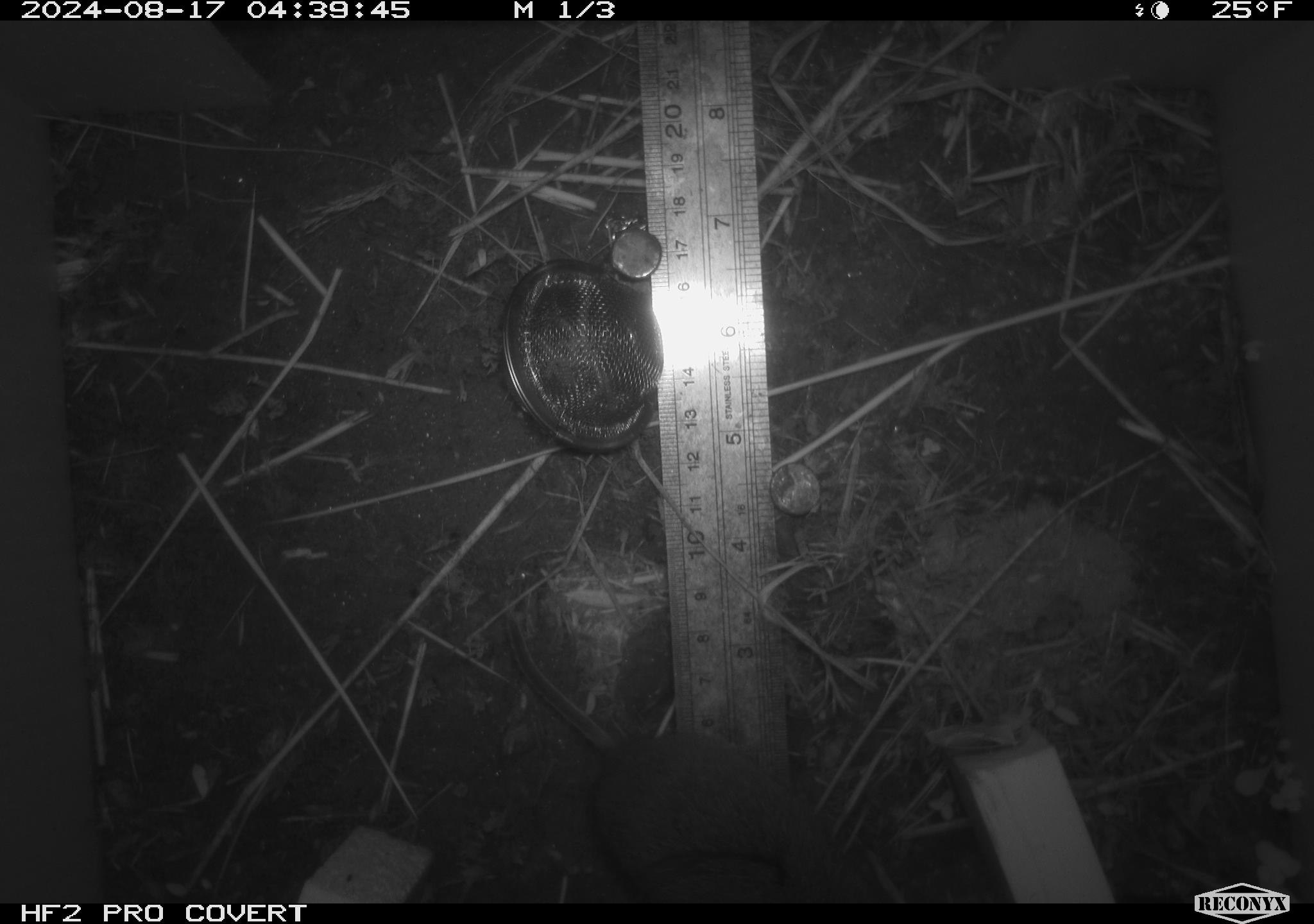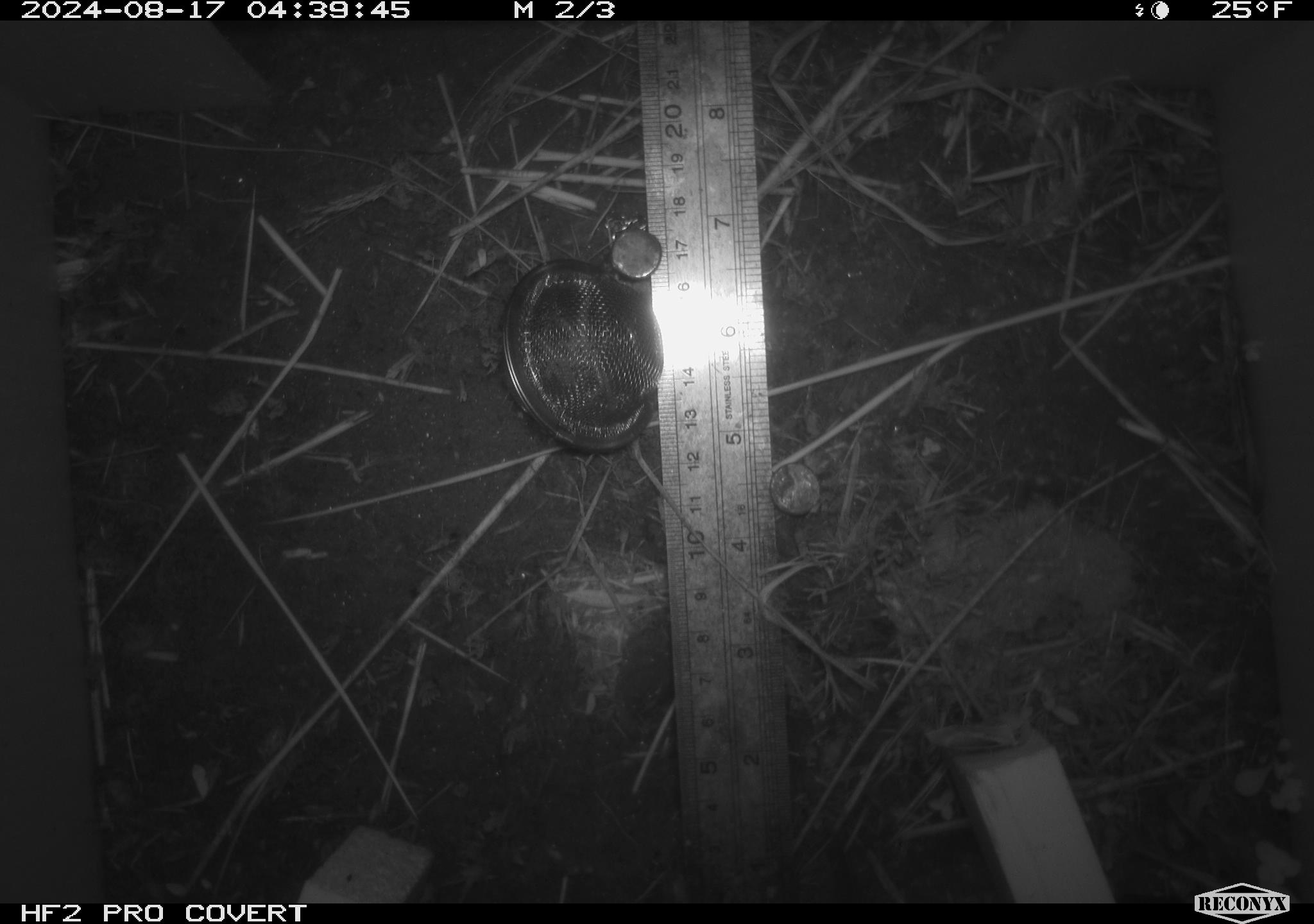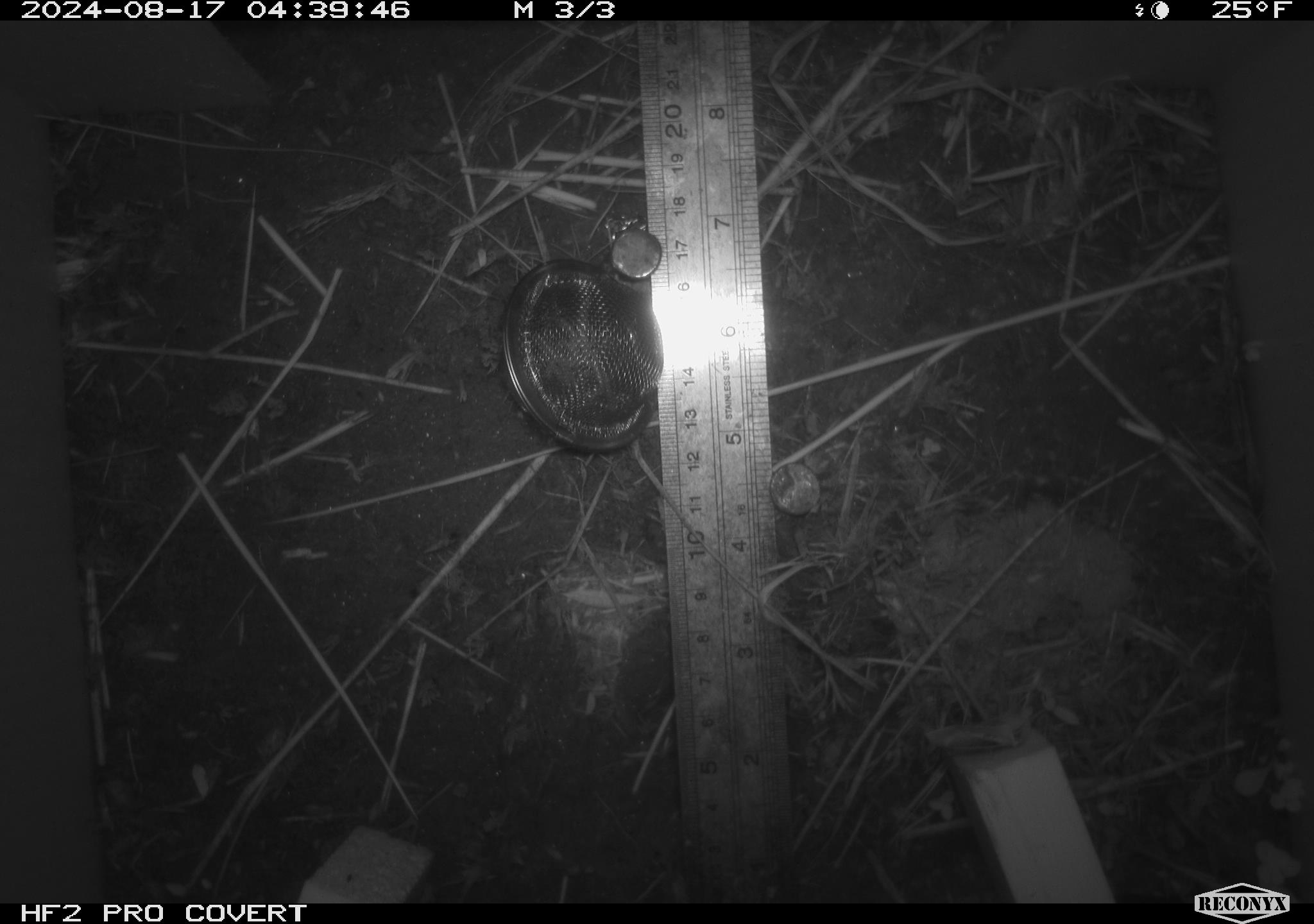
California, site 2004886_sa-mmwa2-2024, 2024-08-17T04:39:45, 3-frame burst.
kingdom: Animalia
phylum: Chordata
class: Mammalia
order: Rodentia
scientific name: Rodentia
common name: mouse species